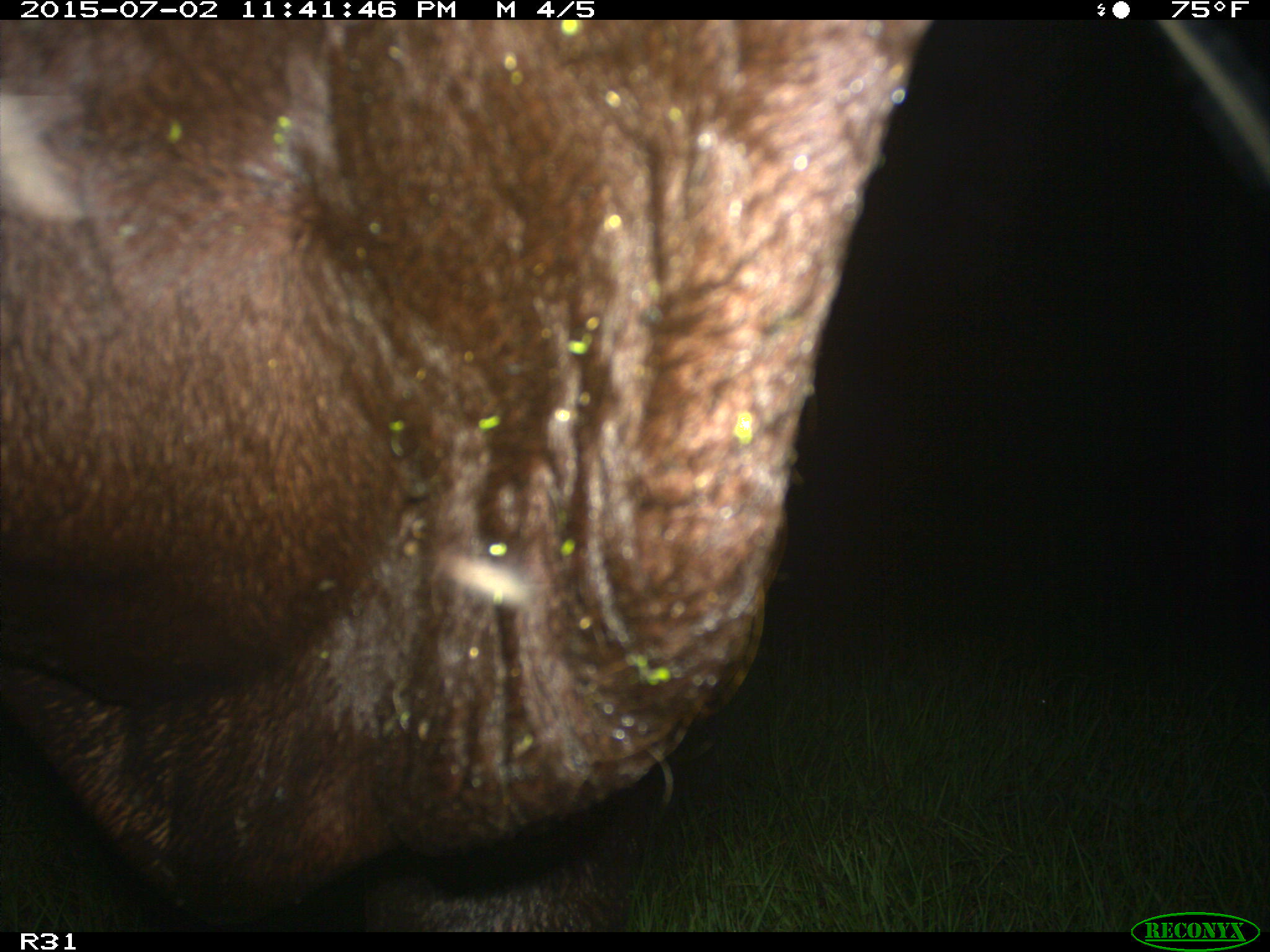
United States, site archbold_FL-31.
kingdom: Animalia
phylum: Chordata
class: Mammalia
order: Artiodactyla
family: Bovidae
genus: Bos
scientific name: Bos taurus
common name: domestic cow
Bos taurus (domestic cow).